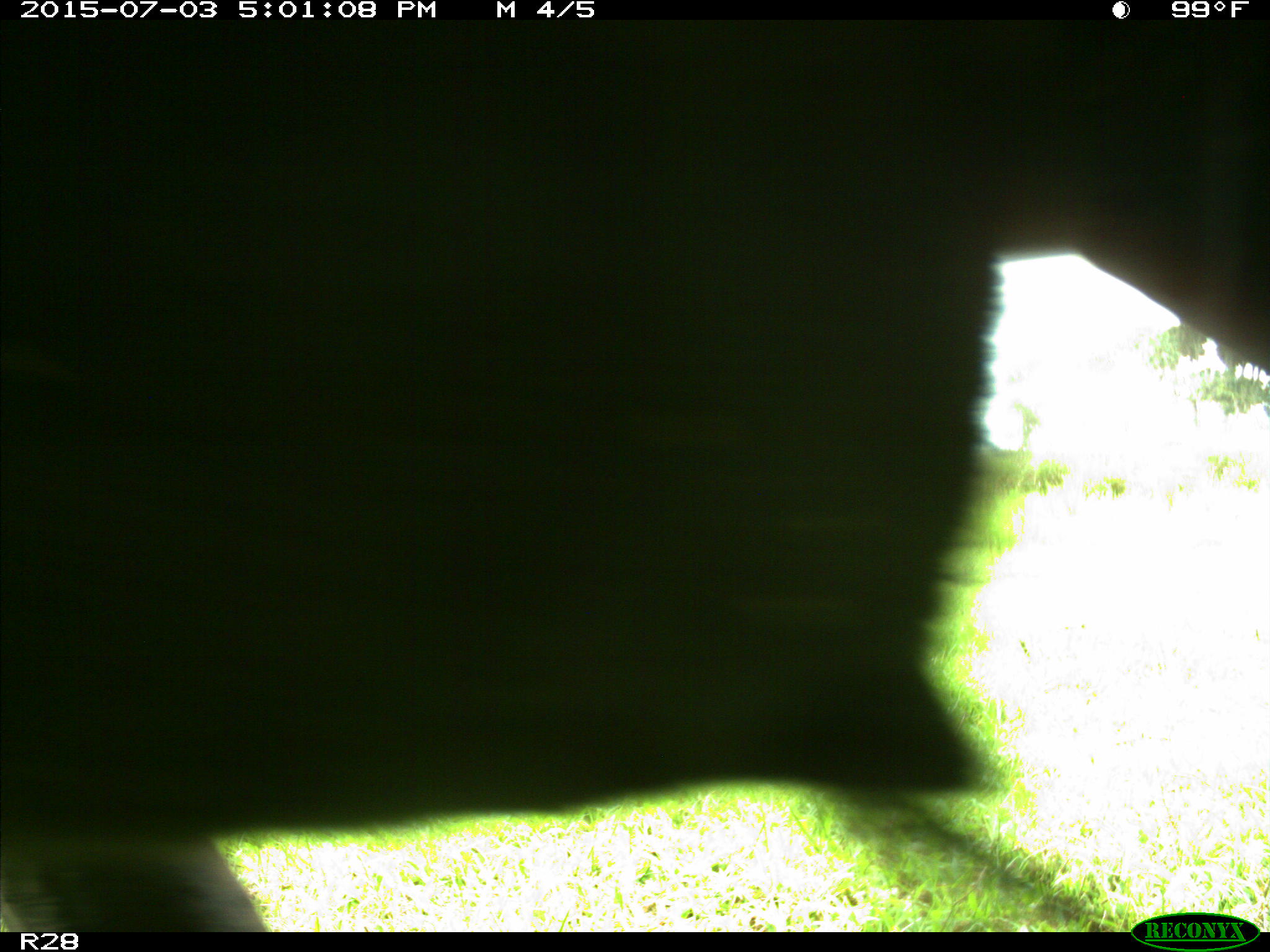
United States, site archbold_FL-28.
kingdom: Animalia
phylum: Chordata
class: Mammalia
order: Artiodactyla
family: Bovidae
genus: Bos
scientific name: Bos taurus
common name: domestic cow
Bos taurus (domestic cow).